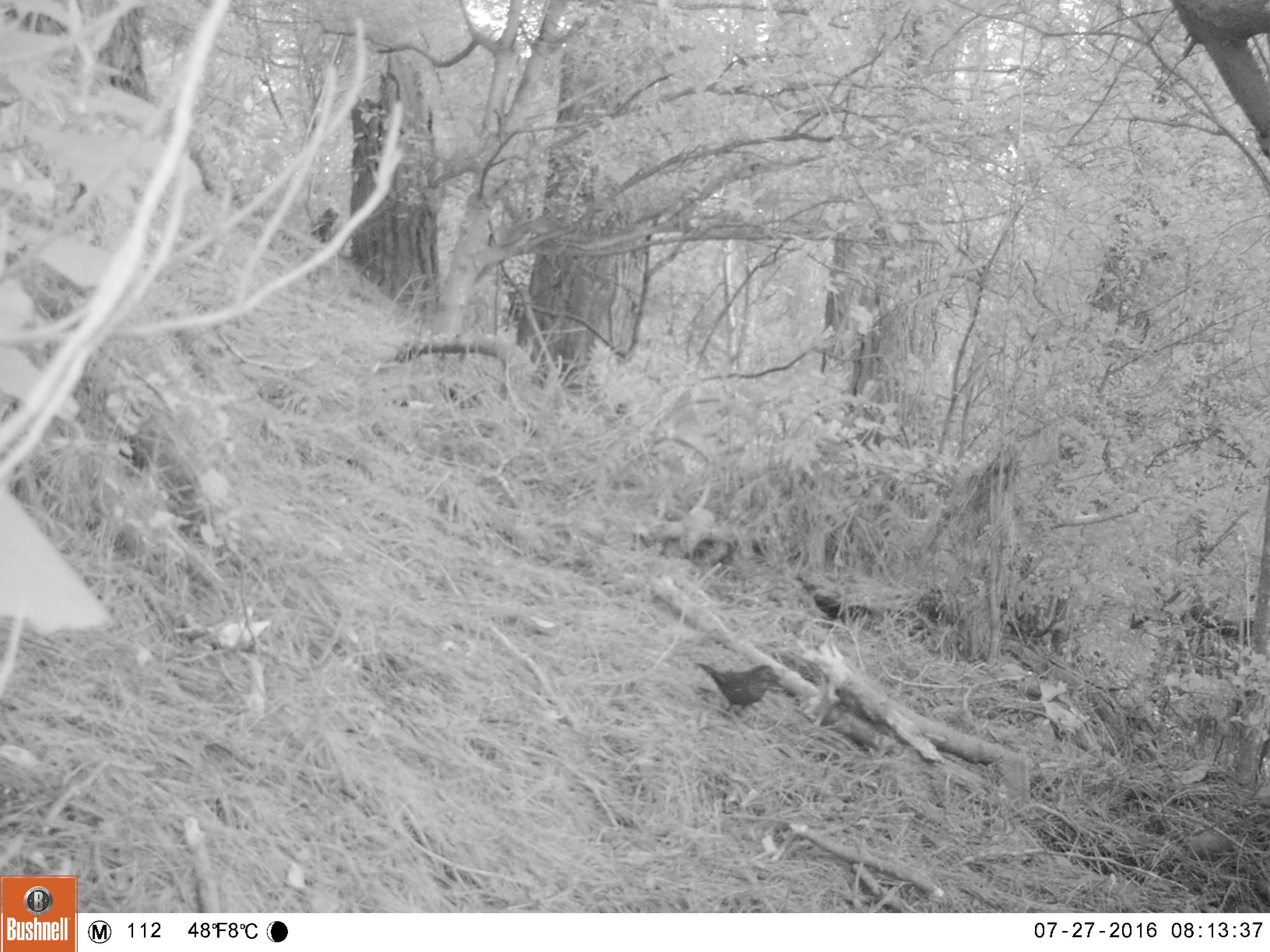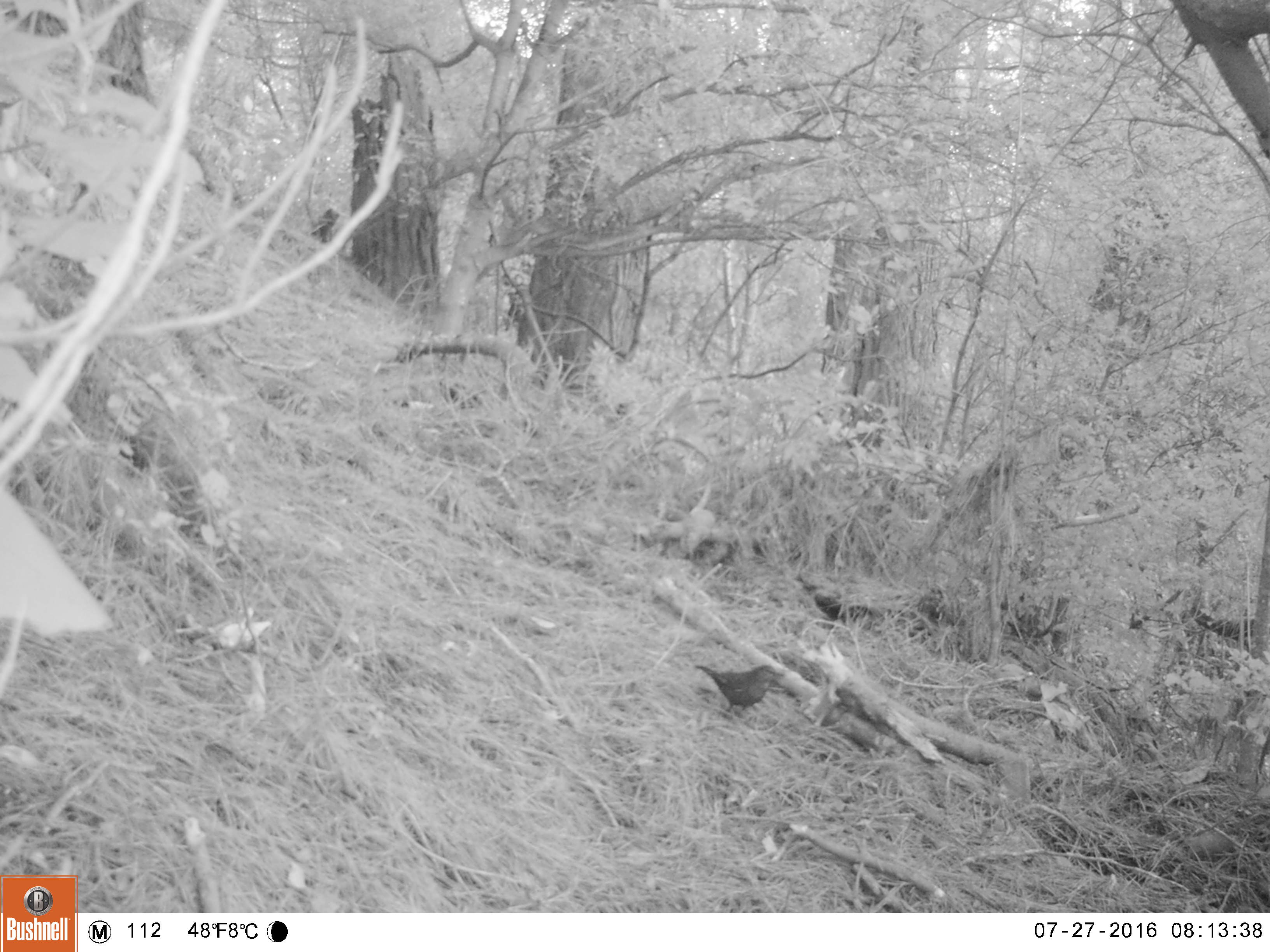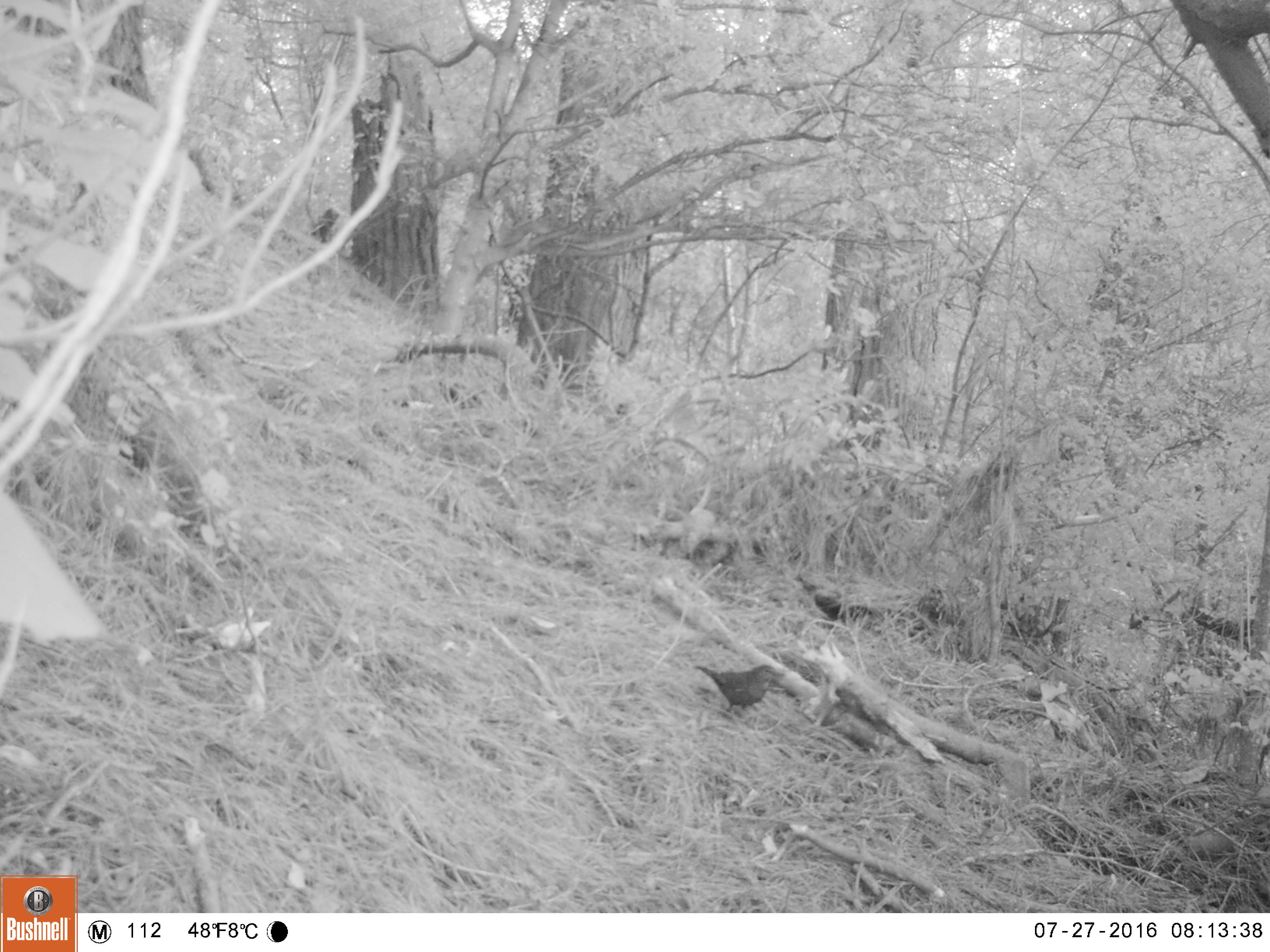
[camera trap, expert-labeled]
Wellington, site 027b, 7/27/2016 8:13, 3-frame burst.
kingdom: Animalia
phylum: Chordata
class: Aves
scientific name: Aves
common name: bird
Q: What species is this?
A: Bird (Aves).